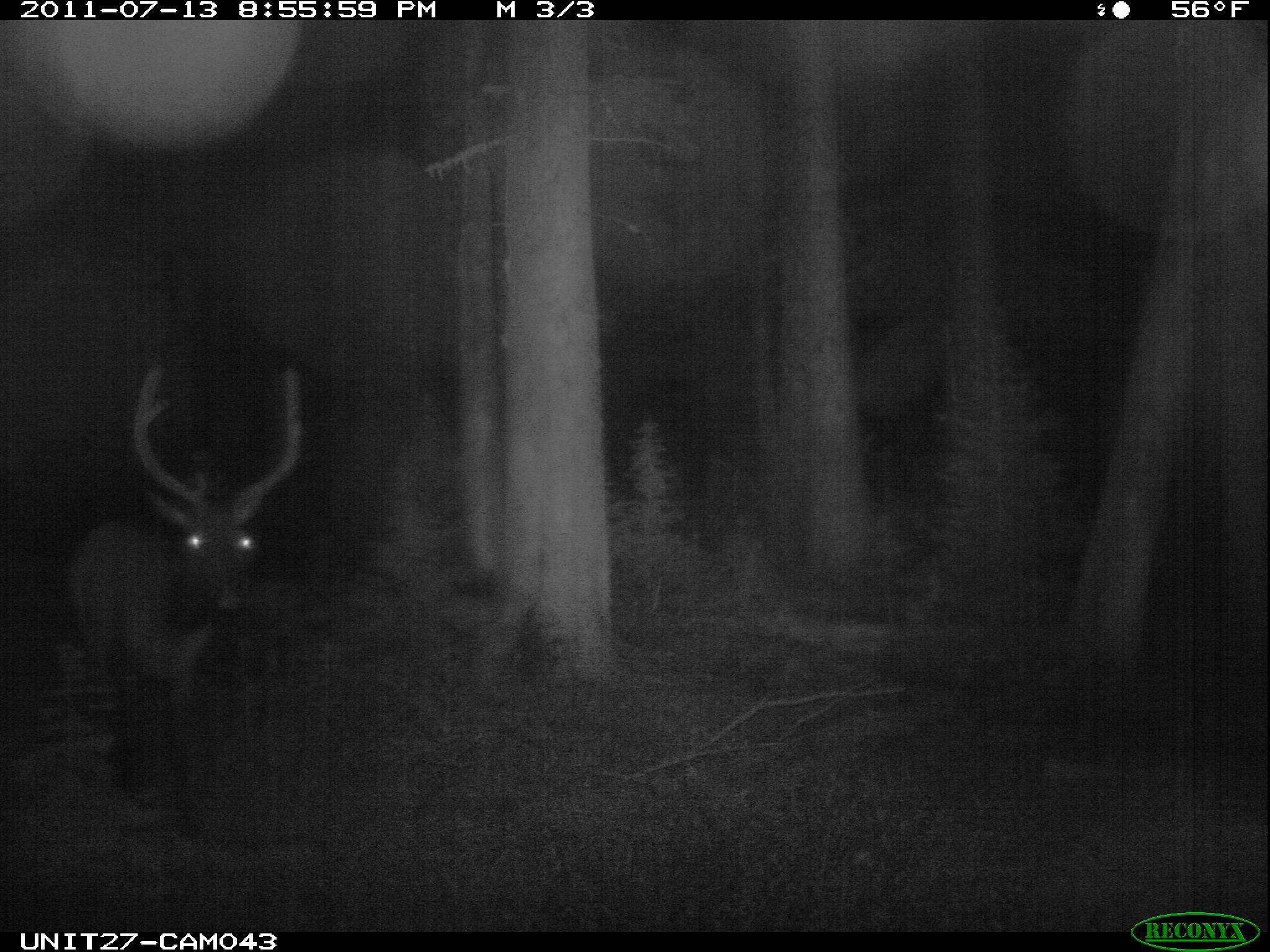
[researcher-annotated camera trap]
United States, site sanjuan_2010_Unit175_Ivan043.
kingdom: Animalia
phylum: Chordata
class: Mammalia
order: Artiodactyla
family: Cervidae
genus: Cervus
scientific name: Cervus elaphus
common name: red deer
Cervus elaphus (red deer).